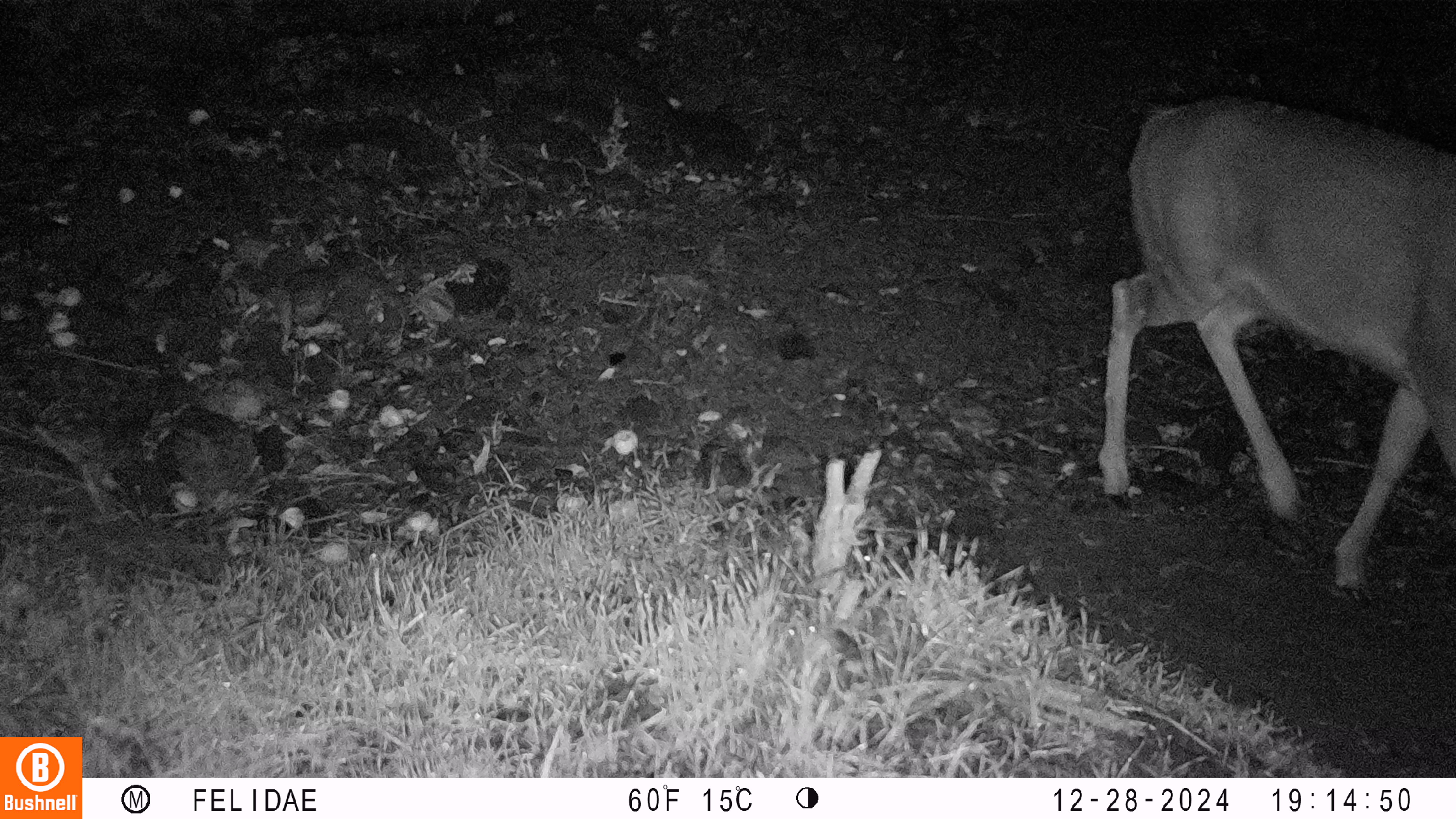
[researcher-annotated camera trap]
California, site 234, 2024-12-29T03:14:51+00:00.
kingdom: Animalia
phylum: Chordata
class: Mammalia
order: Artiodactyla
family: Cervidae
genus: Odocoileus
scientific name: Odocoileus hemionus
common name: mule deer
Mule deer (Odocoileus hemionus).